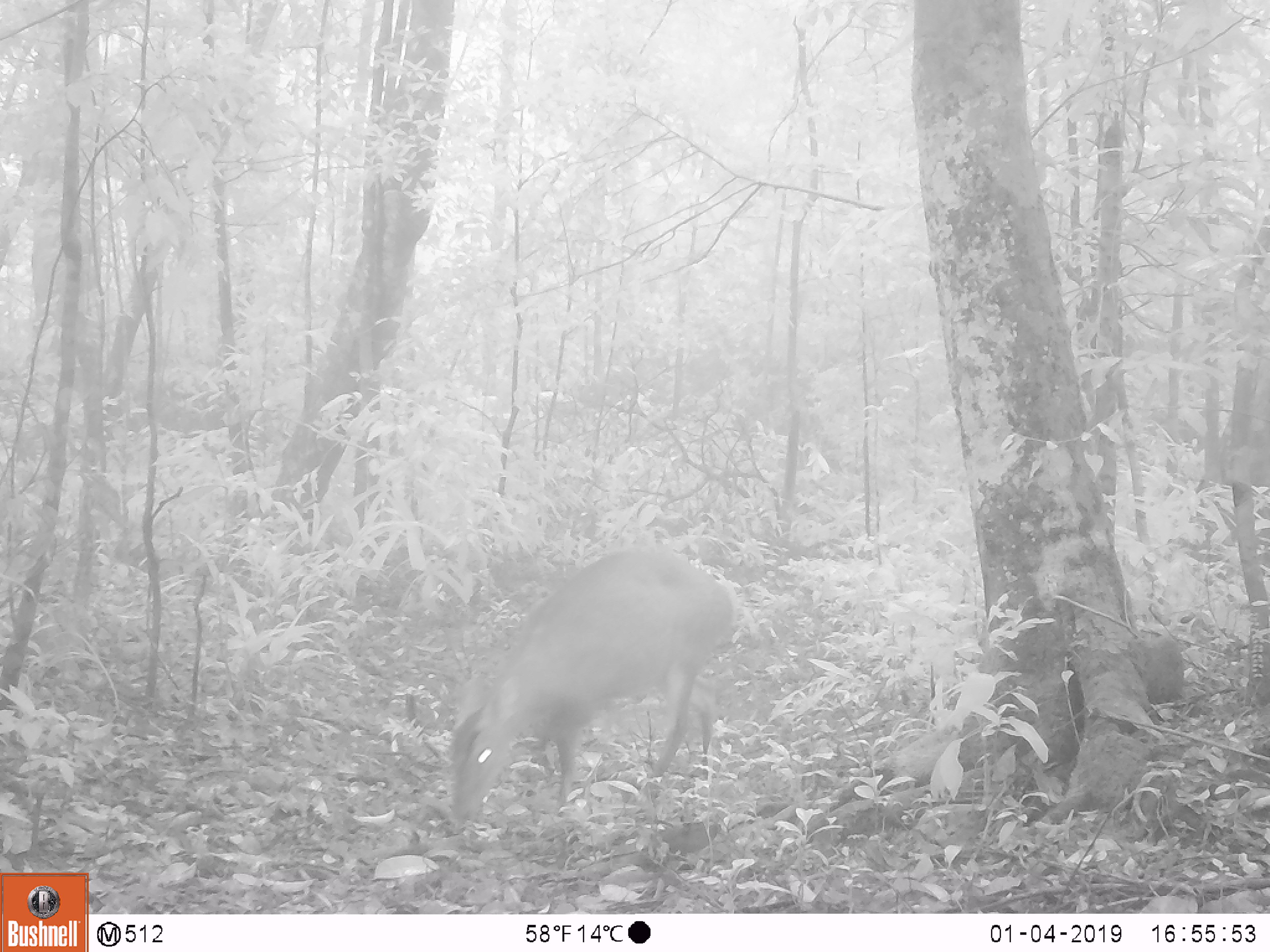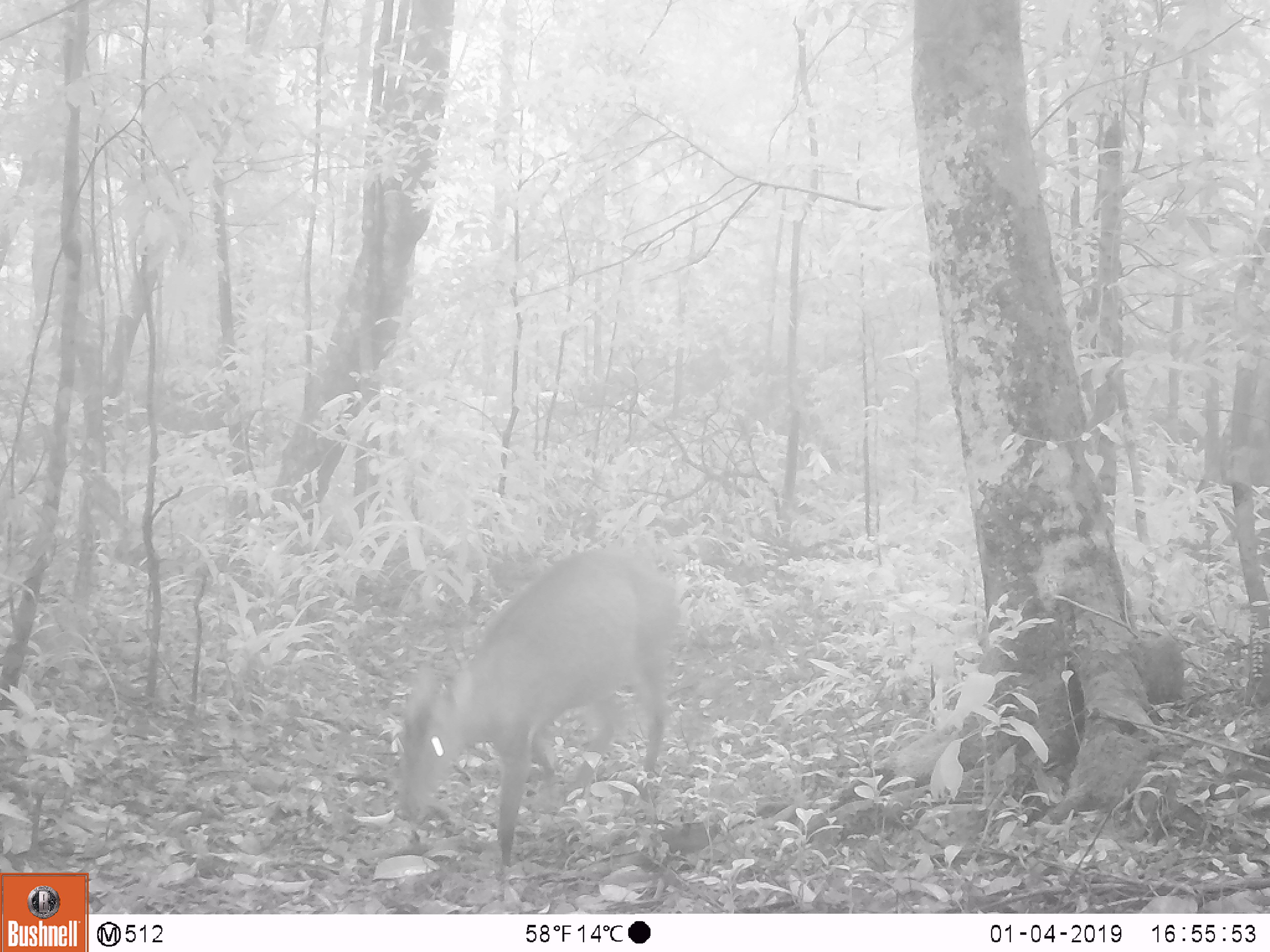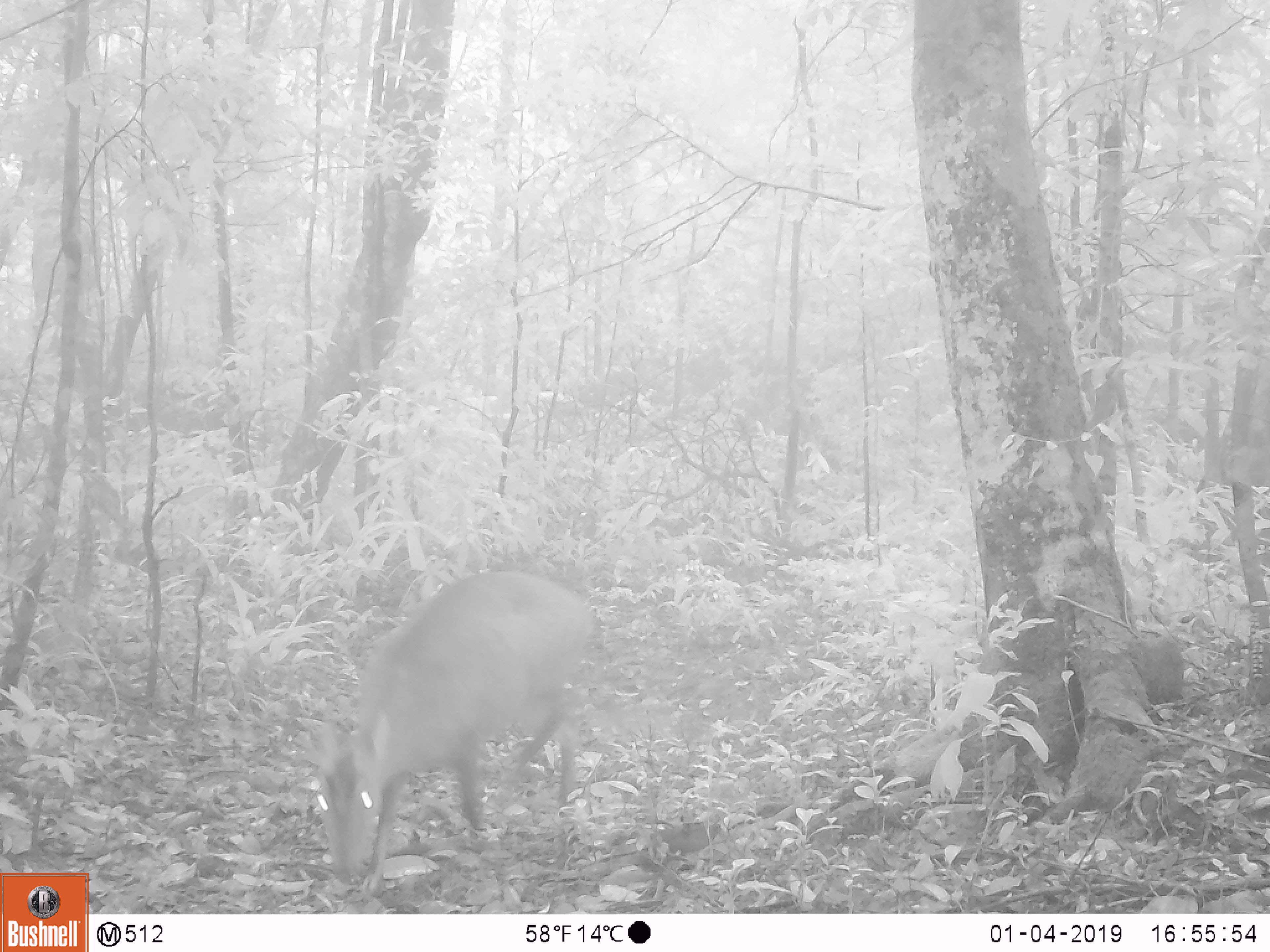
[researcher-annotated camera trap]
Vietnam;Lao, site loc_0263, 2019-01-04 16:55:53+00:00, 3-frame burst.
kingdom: Animalia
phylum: Chordata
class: Mammalia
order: Artiodactyla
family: Cervidae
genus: Muntiacus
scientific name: Muntiacus vuquangensis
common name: large-antlered muntjac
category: large antlered muntjac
Large antlered muntjac (large-antlered muntjac) (Muntiacus vuquangensis). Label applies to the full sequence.